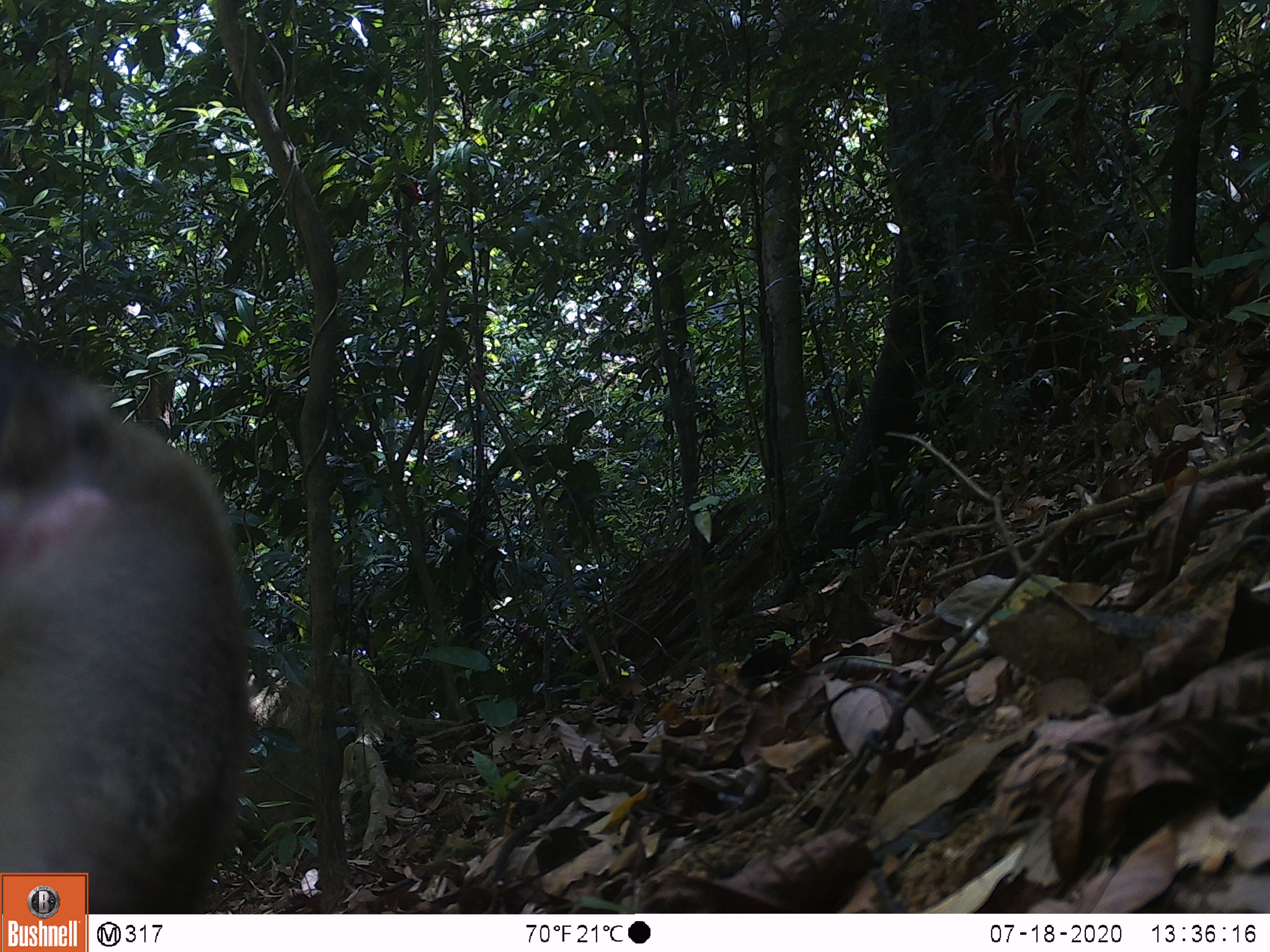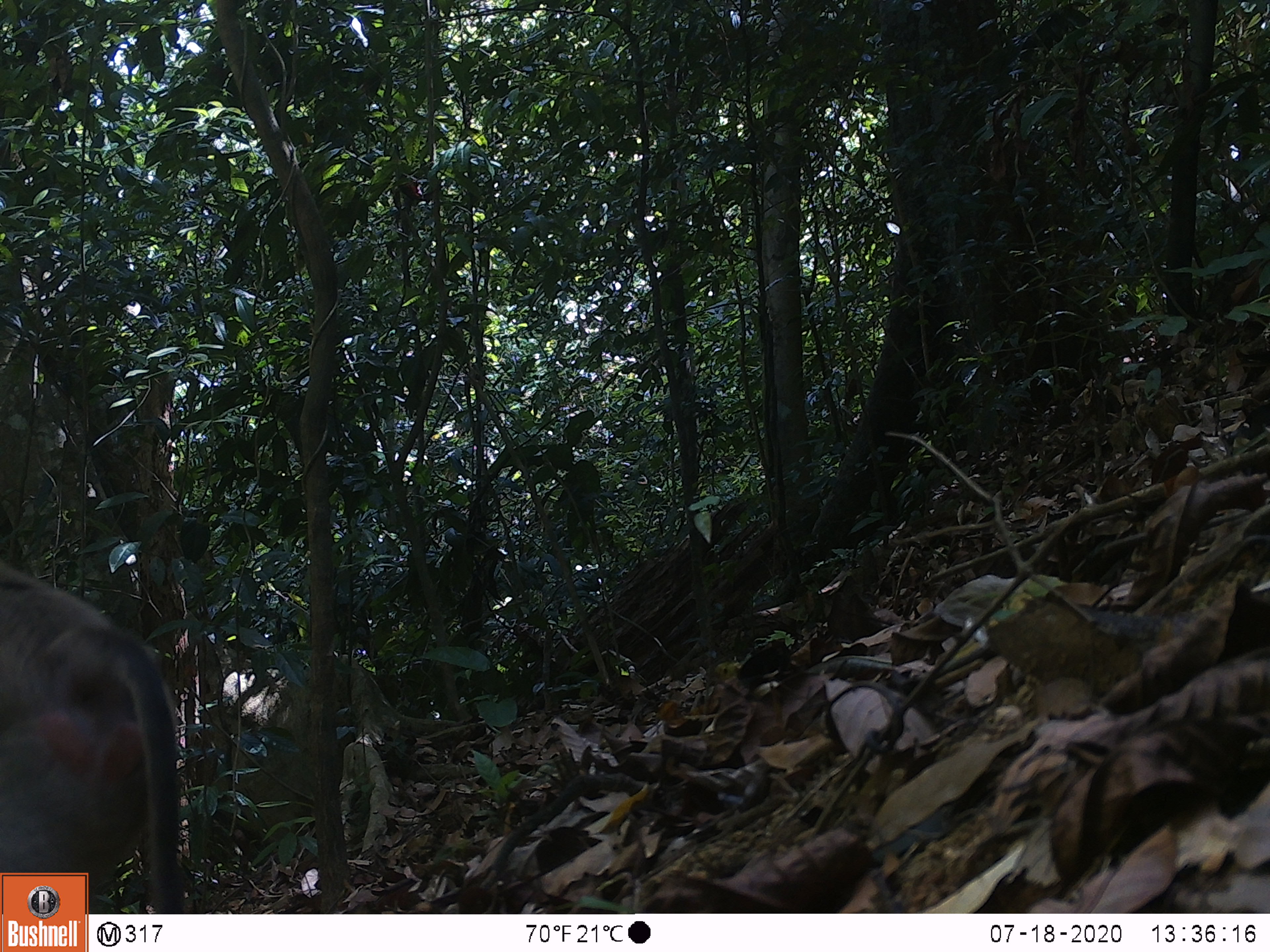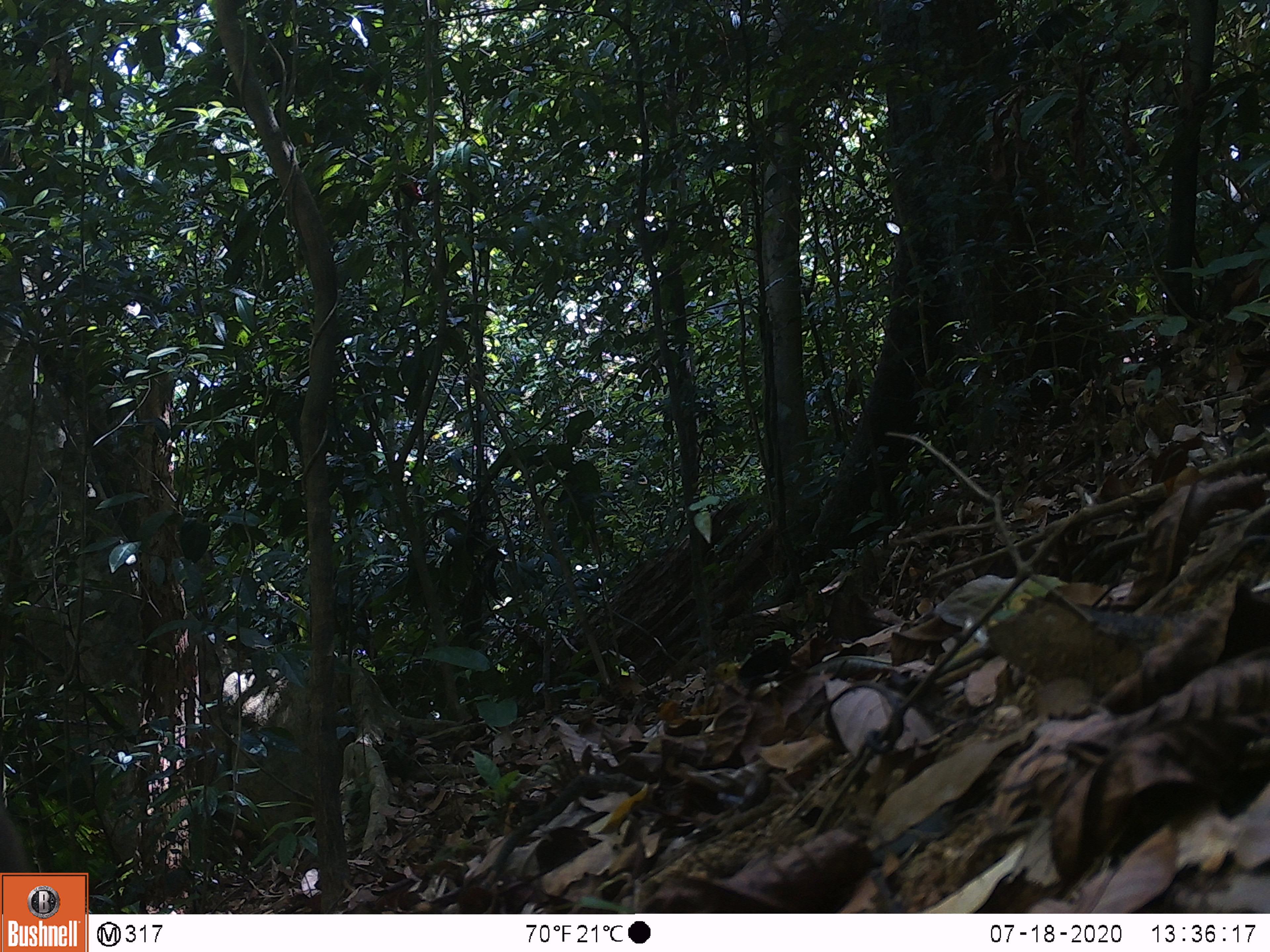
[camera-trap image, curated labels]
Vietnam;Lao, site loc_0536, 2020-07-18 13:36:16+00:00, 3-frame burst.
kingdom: Animalia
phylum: Chordata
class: Mammalia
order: Primates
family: Cercopithecidae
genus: Macaca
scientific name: Macaca nemestrina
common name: pig-tailed macaque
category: pig tailed macaque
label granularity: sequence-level